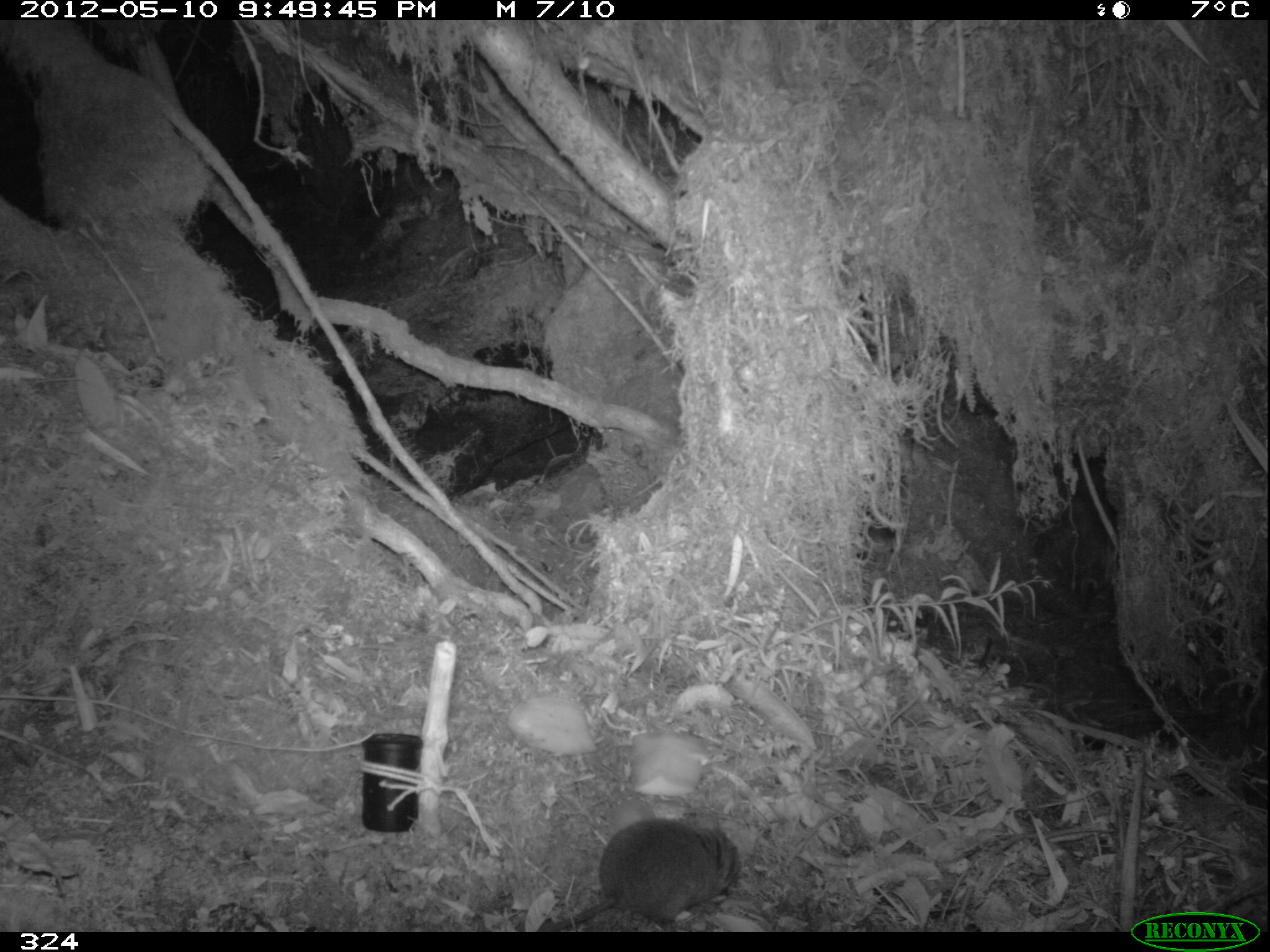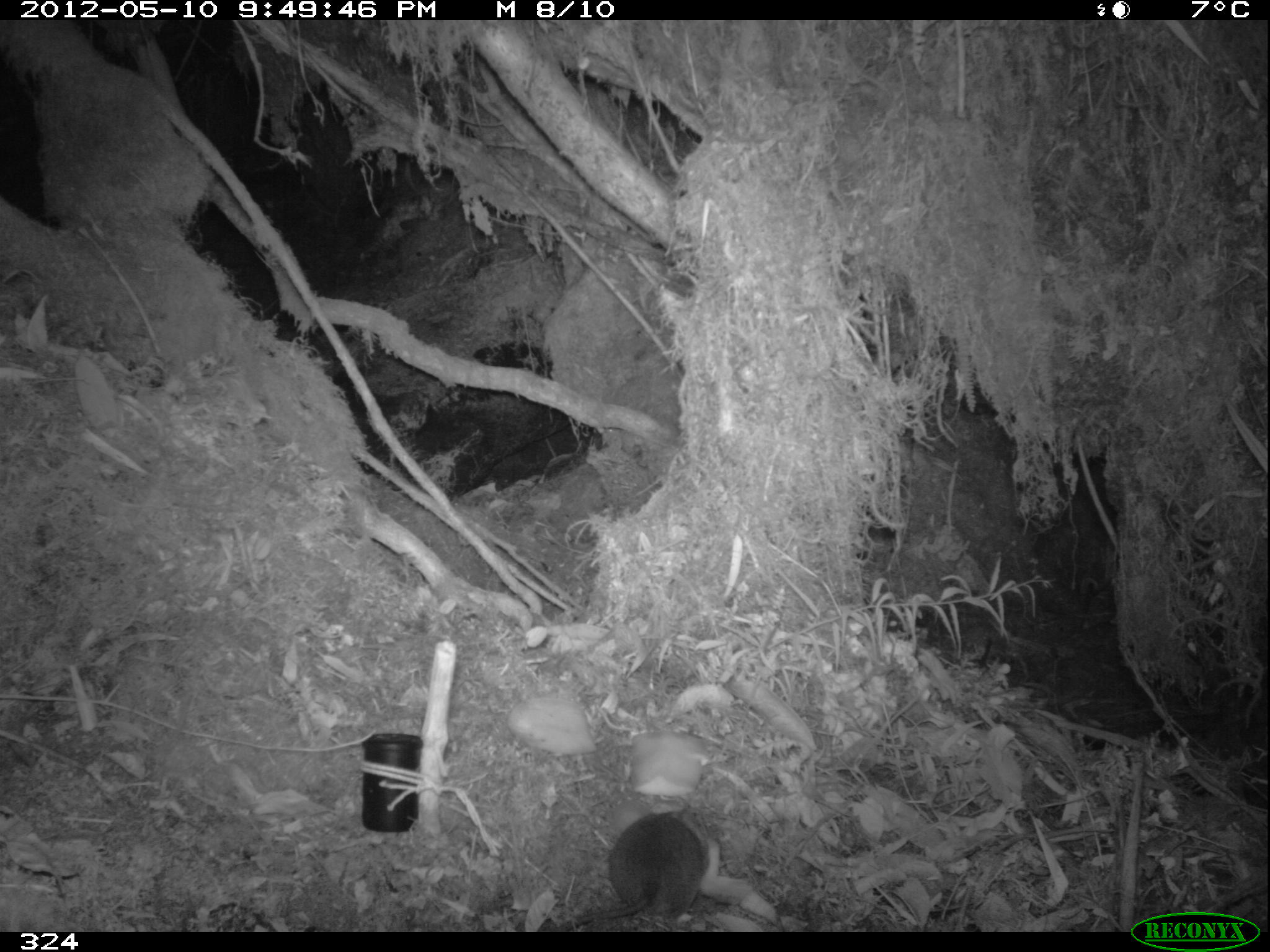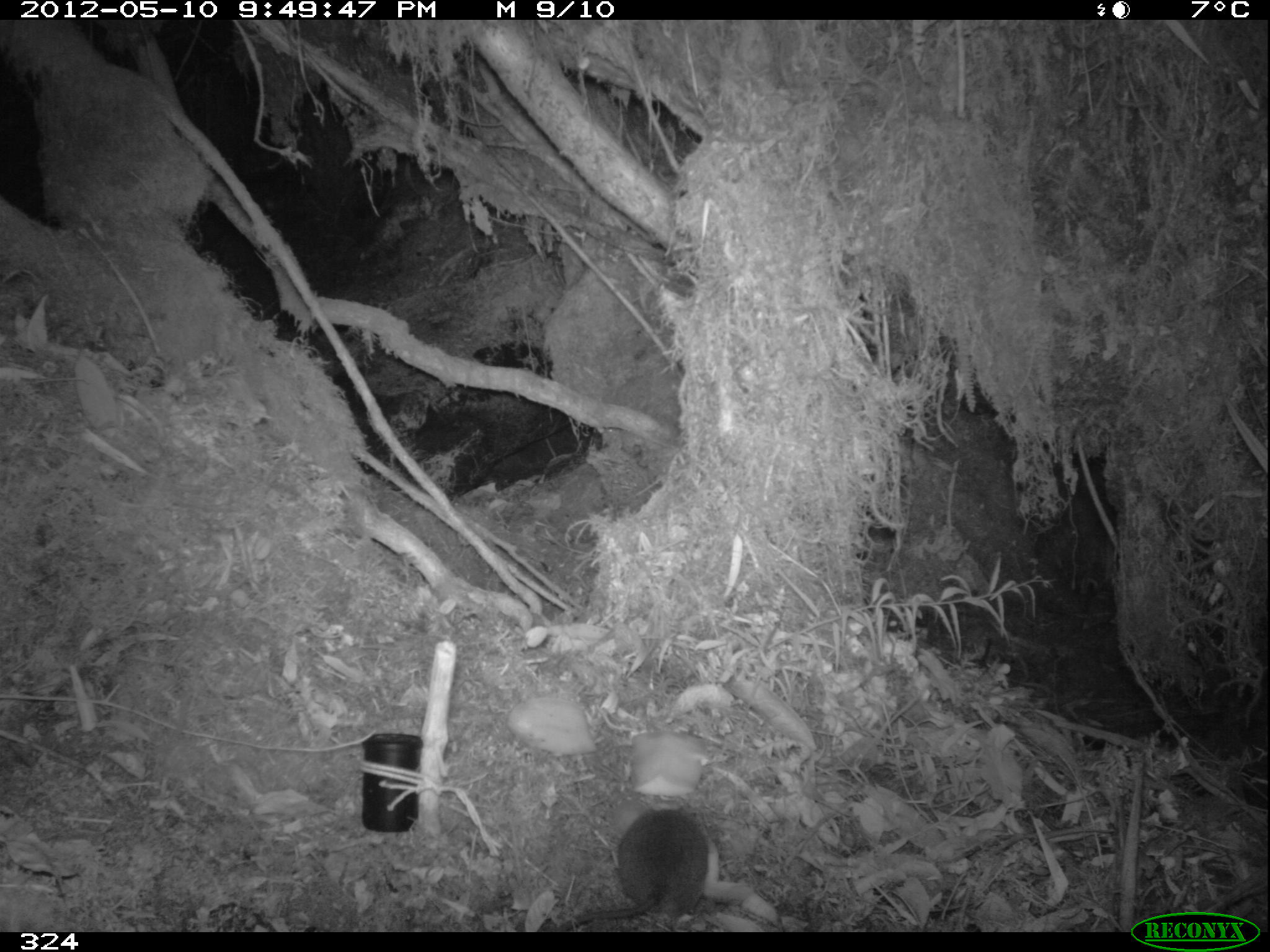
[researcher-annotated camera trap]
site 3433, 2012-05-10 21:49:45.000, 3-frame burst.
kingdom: Animalia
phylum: Chordata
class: Mammalia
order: Rodentia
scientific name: Rodentia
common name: rodents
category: unknown rodent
Unknown rodent (rodents) (Rodentia).